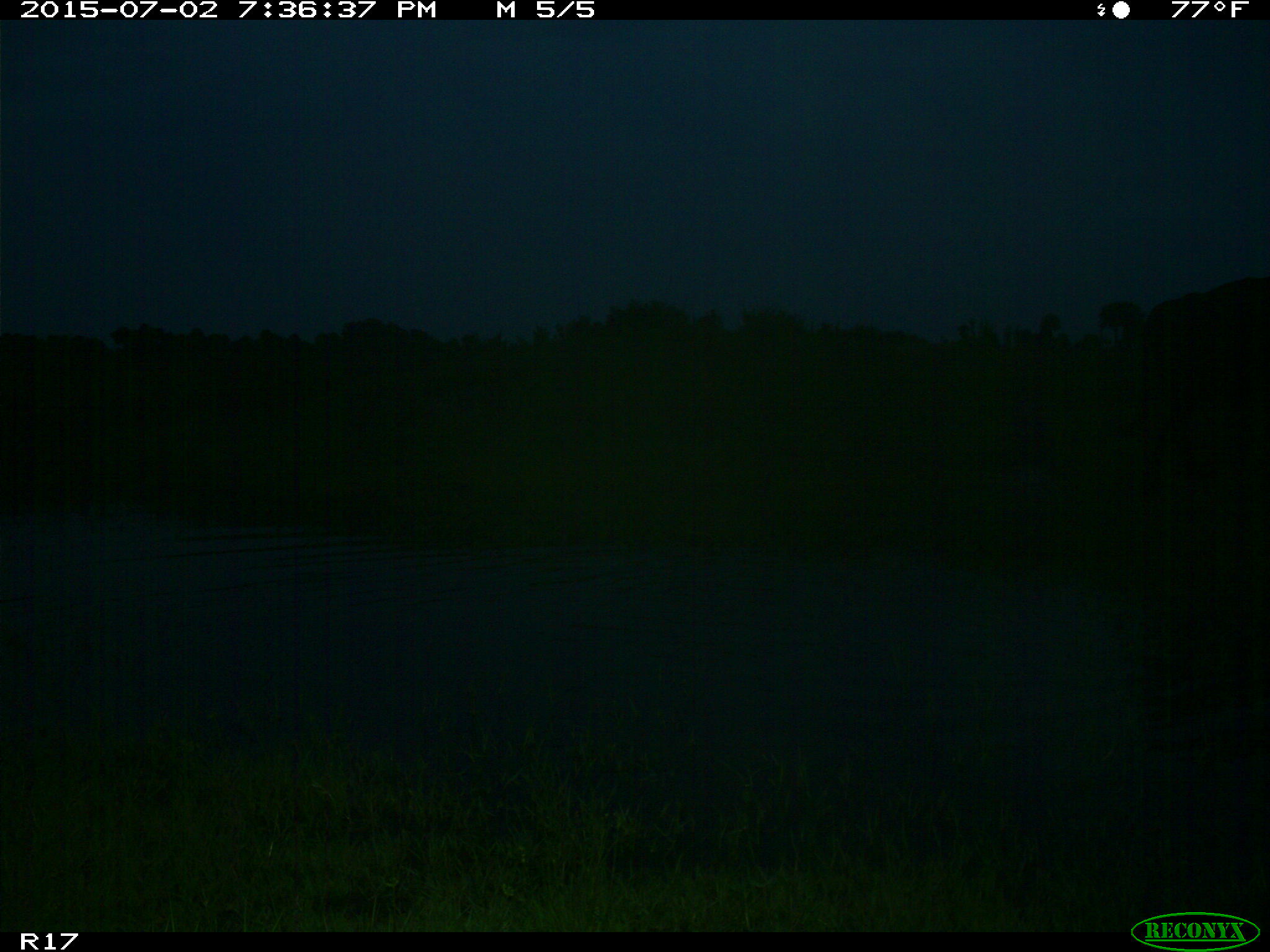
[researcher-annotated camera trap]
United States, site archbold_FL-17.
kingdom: Animalia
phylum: Chordata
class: Mammalia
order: Artiodactyla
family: Bovidae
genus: Bos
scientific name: Bos taurus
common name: domestic cow